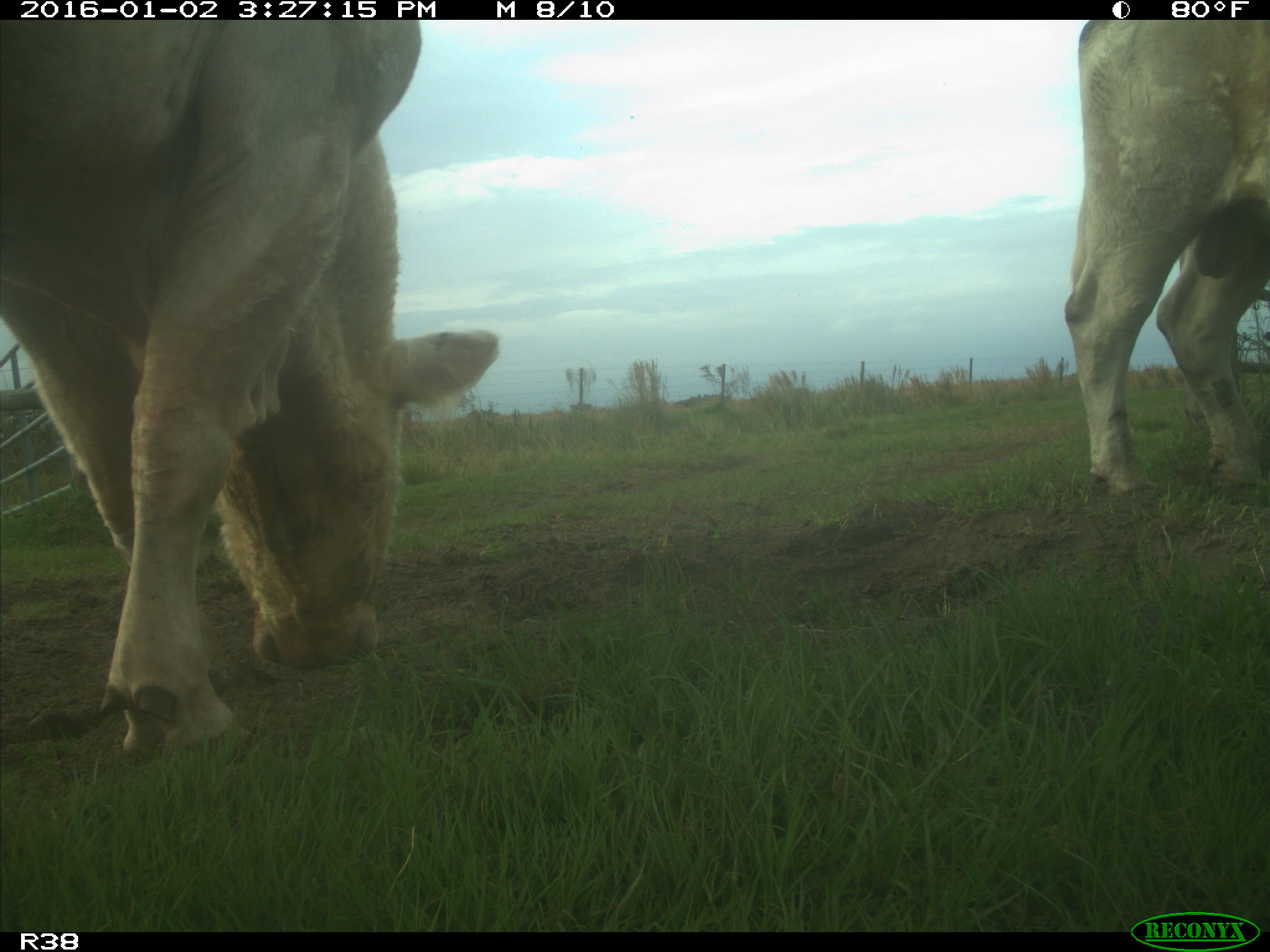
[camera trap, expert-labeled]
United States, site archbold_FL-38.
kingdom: Animalia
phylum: Chordata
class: Mammalia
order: Artiodactyla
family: Bovidae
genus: Bos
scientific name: Bos taurus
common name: domestic cow